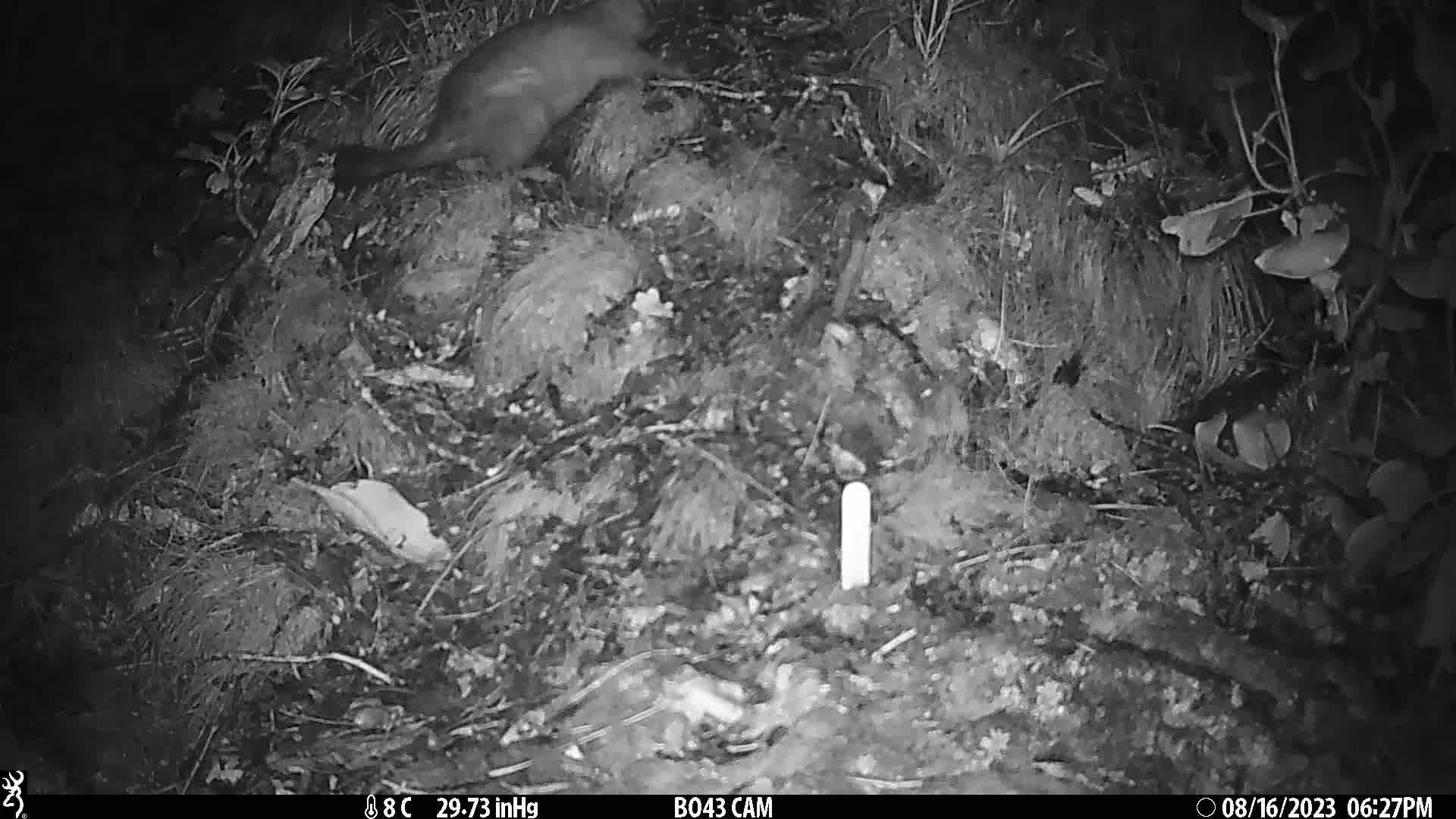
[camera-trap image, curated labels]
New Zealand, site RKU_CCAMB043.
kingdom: Animalia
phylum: Chordata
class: Mammalia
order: Diprotodontia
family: Phalangeridae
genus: Trichosurus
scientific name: Trichosurus vulpecula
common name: common brushtail possum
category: possum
Possum (common brushtail possum) (Trichosurus vulpecula).